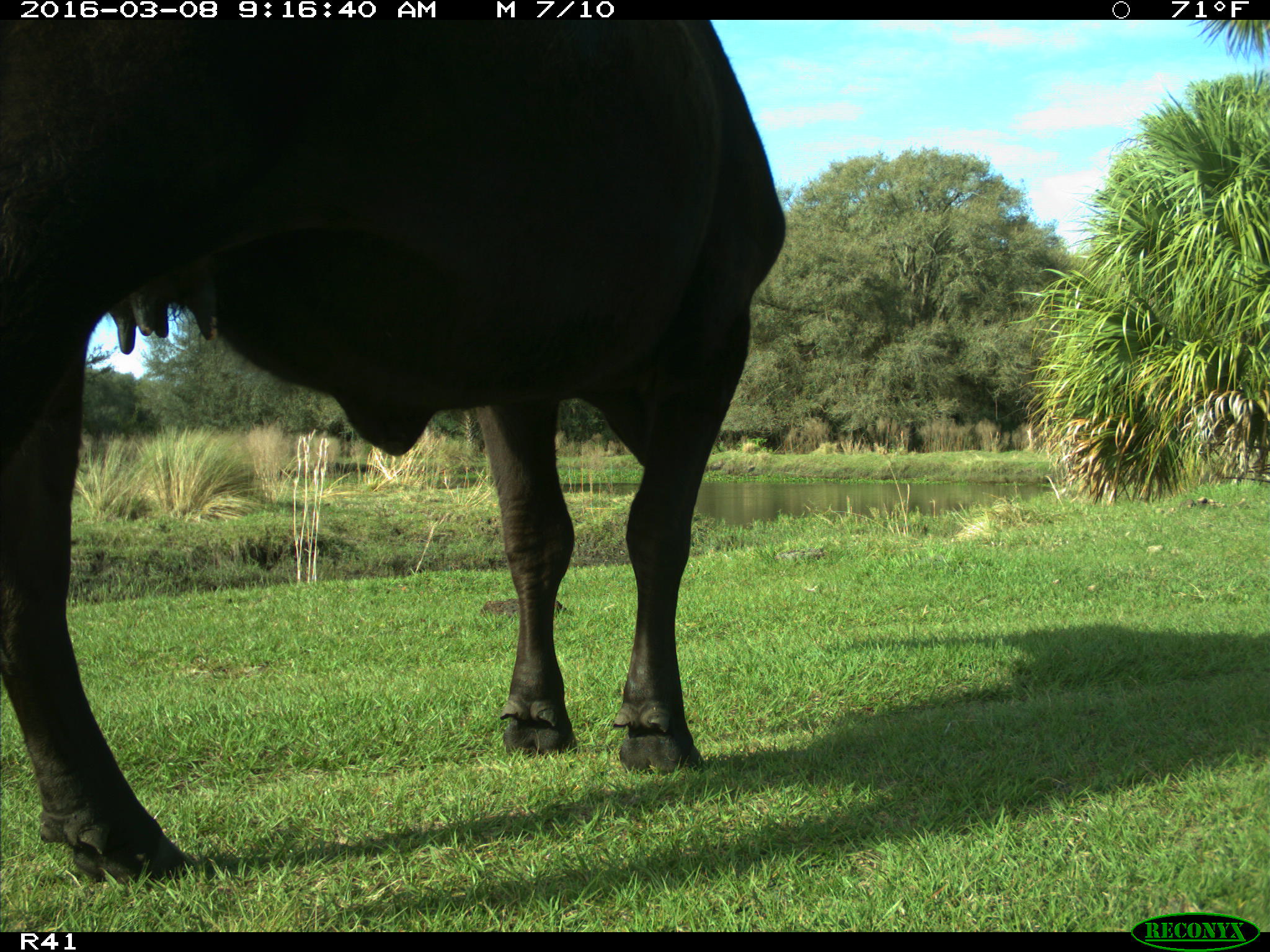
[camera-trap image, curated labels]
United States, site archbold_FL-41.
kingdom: Animalia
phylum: Chordata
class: Mammalia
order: Artiodactyla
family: Bovidae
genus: Bos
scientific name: Bos taurus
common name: domestic cow